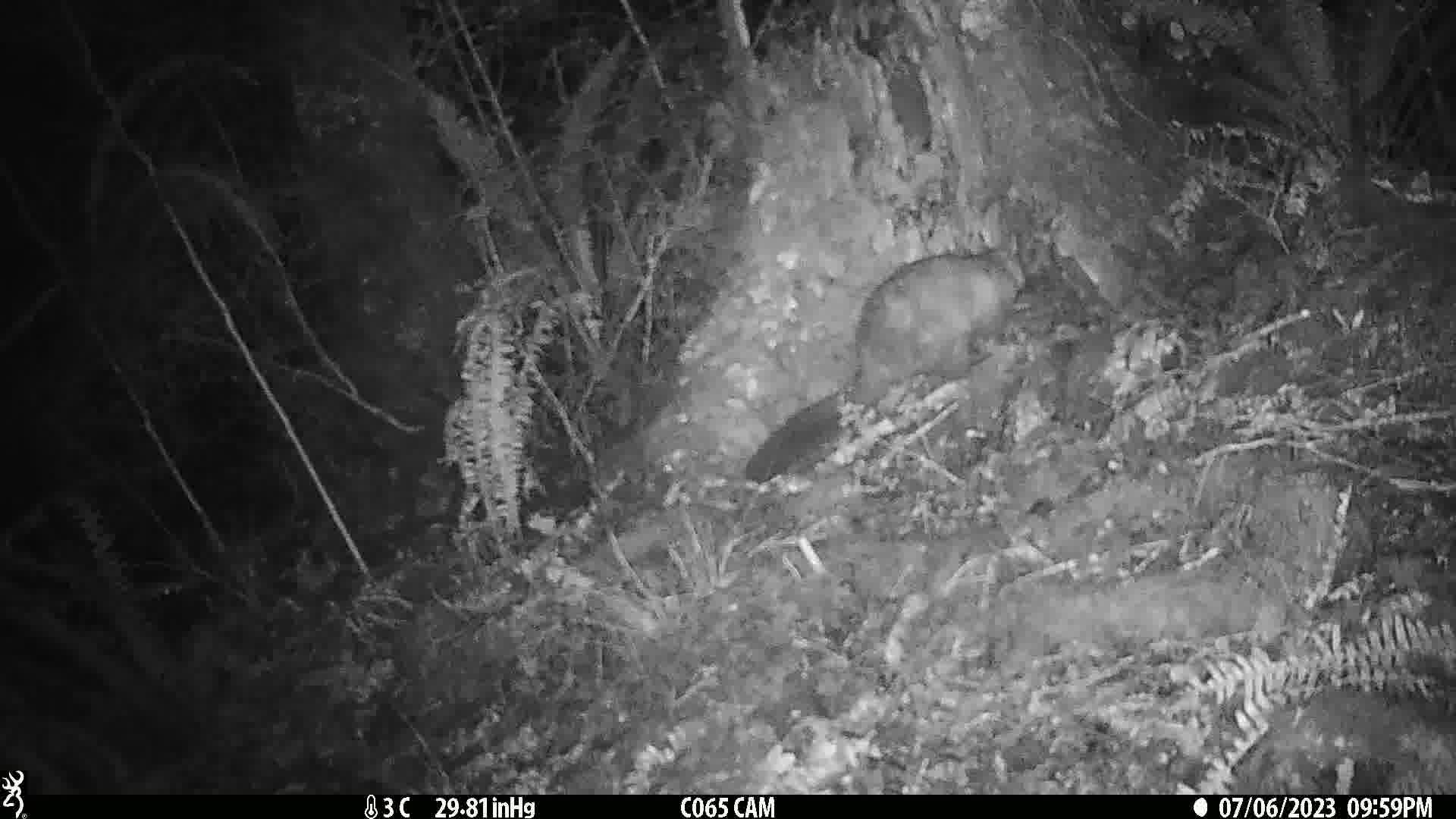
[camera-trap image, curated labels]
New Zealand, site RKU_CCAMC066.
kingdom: Animalia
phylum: Chordata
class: Mammalia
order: Diprotodontia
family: Phalangeridae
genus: Trichosurus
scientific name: Trichosurus vulpecula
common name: common brushtail possum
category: possum